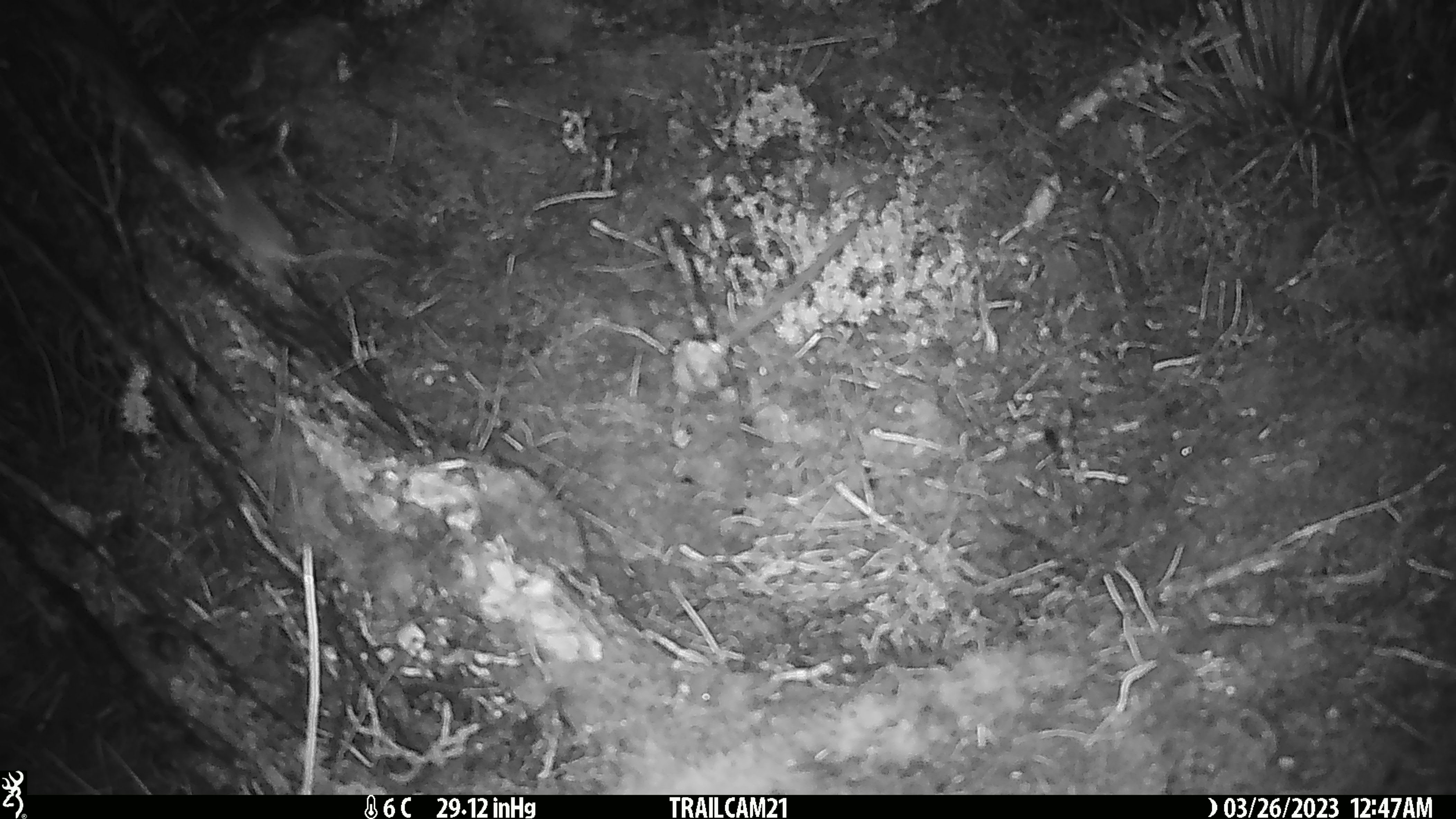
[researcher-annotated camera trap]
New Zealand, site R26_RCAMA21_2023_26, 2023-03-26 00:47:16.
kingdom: Animalia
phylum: Chordata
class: Mammalia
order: Rodentia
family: Muridae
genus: Mus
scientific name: Mus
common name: mouse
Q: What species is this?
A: Mouse (Mus).